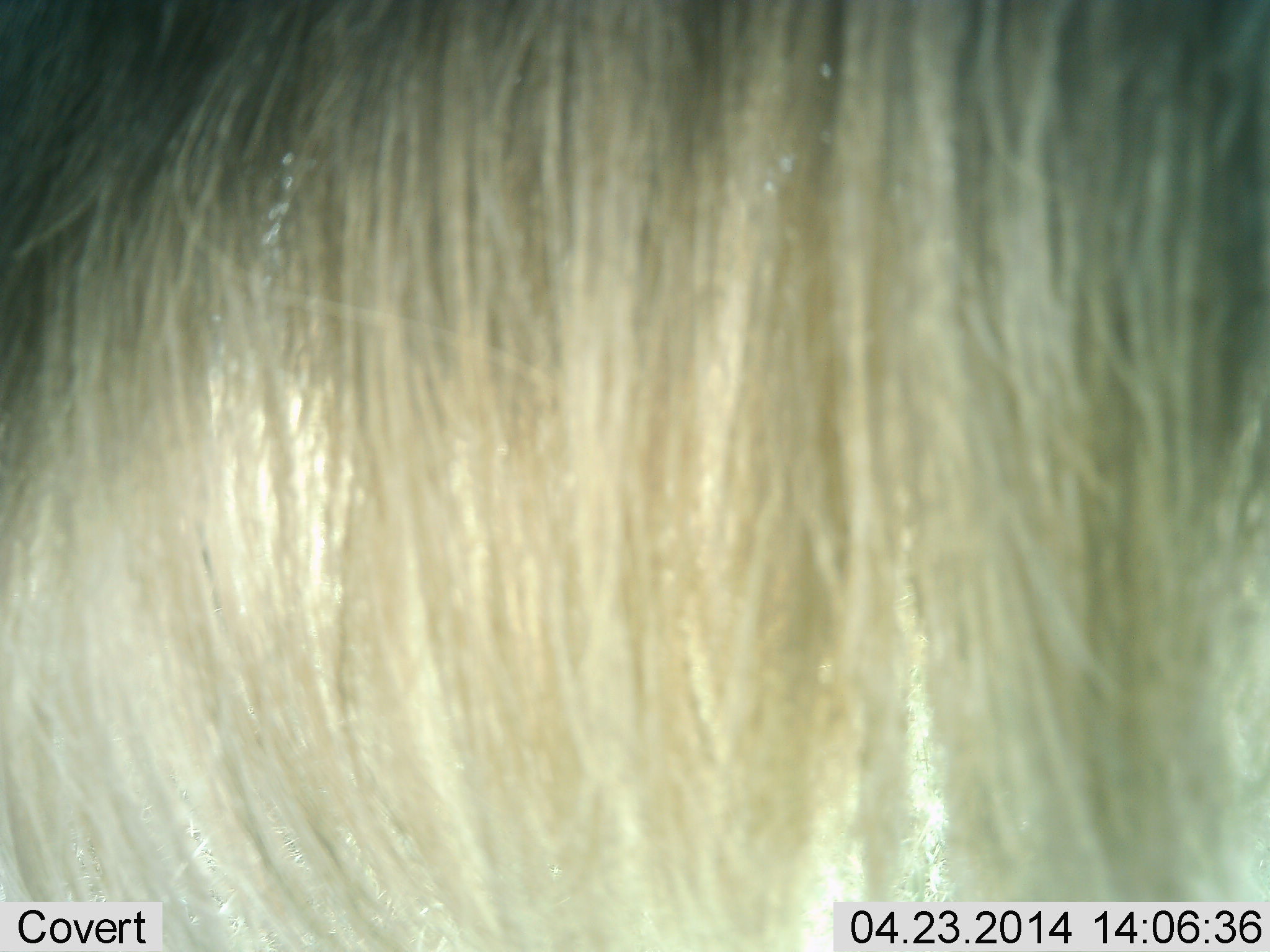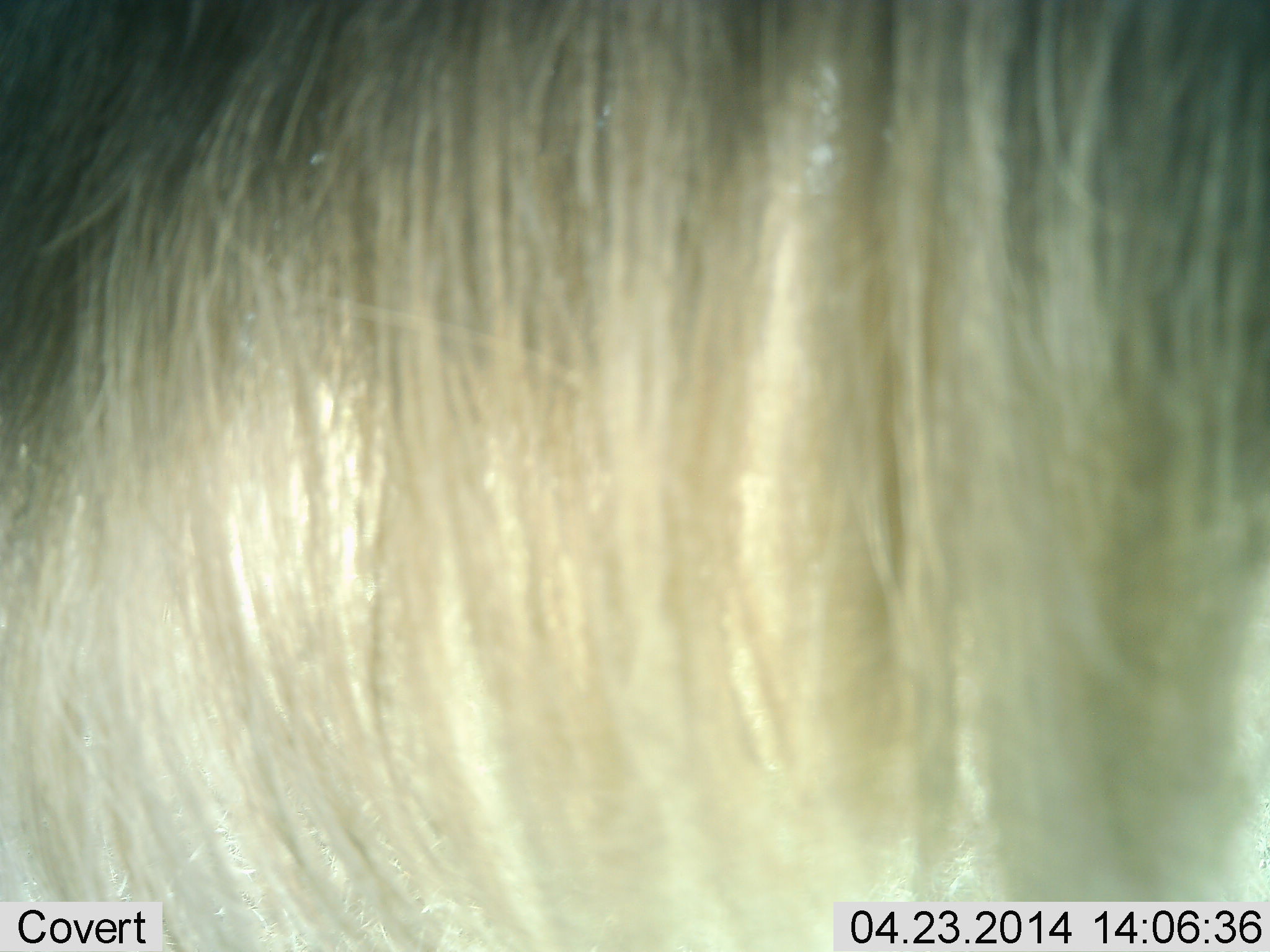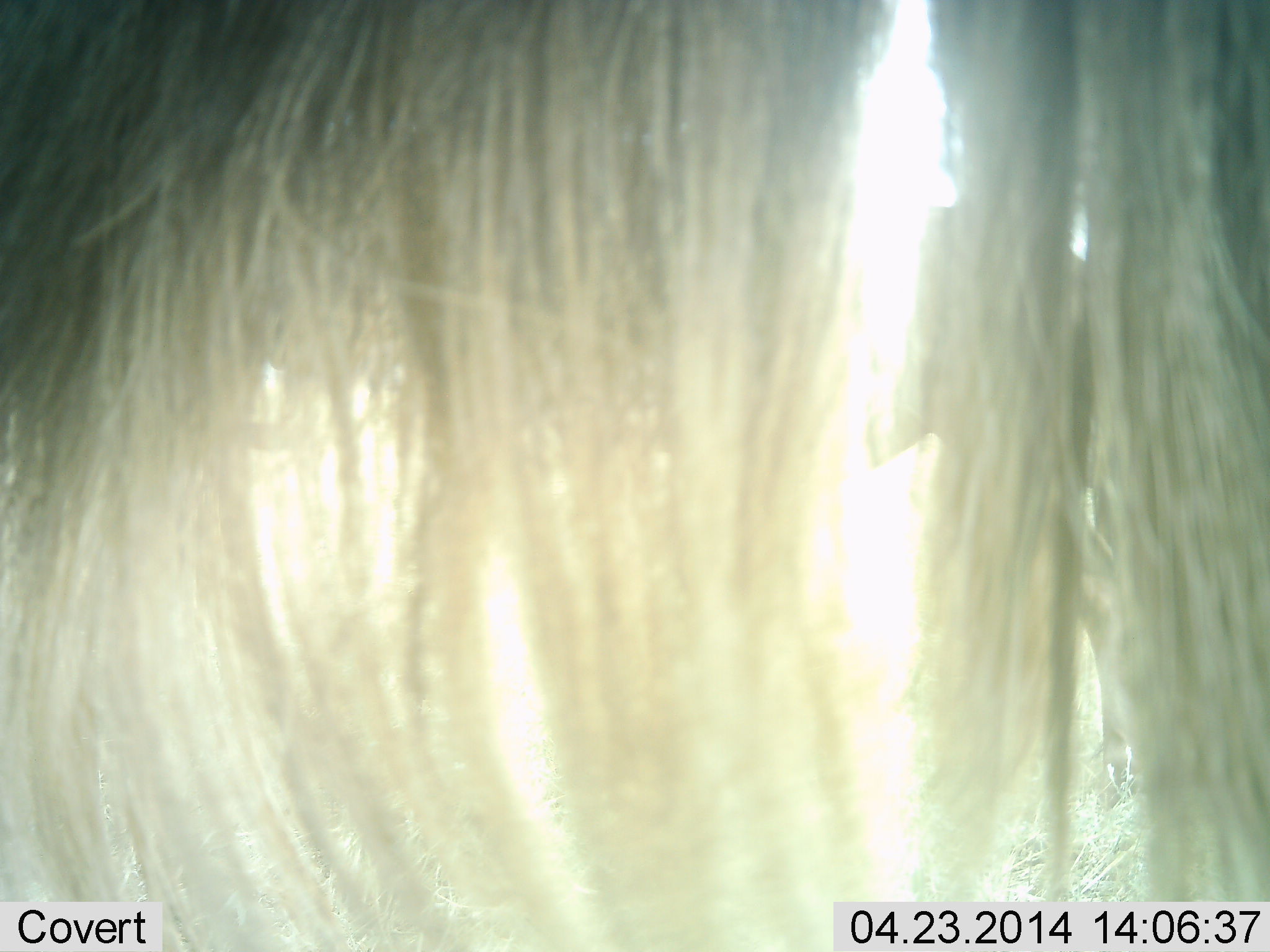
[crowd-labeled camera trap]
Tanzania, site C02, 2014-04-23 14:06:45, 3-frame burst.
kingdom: Animalia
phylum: Chordata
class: Mammalia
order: Artiodactyla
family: Bovidae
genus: Connochaetes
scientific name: Connochaetes taurinus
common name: blue wildebeest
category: wildebeest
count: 1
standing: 90%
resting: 10%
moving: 0%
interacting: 0%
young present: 0%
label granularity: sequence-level